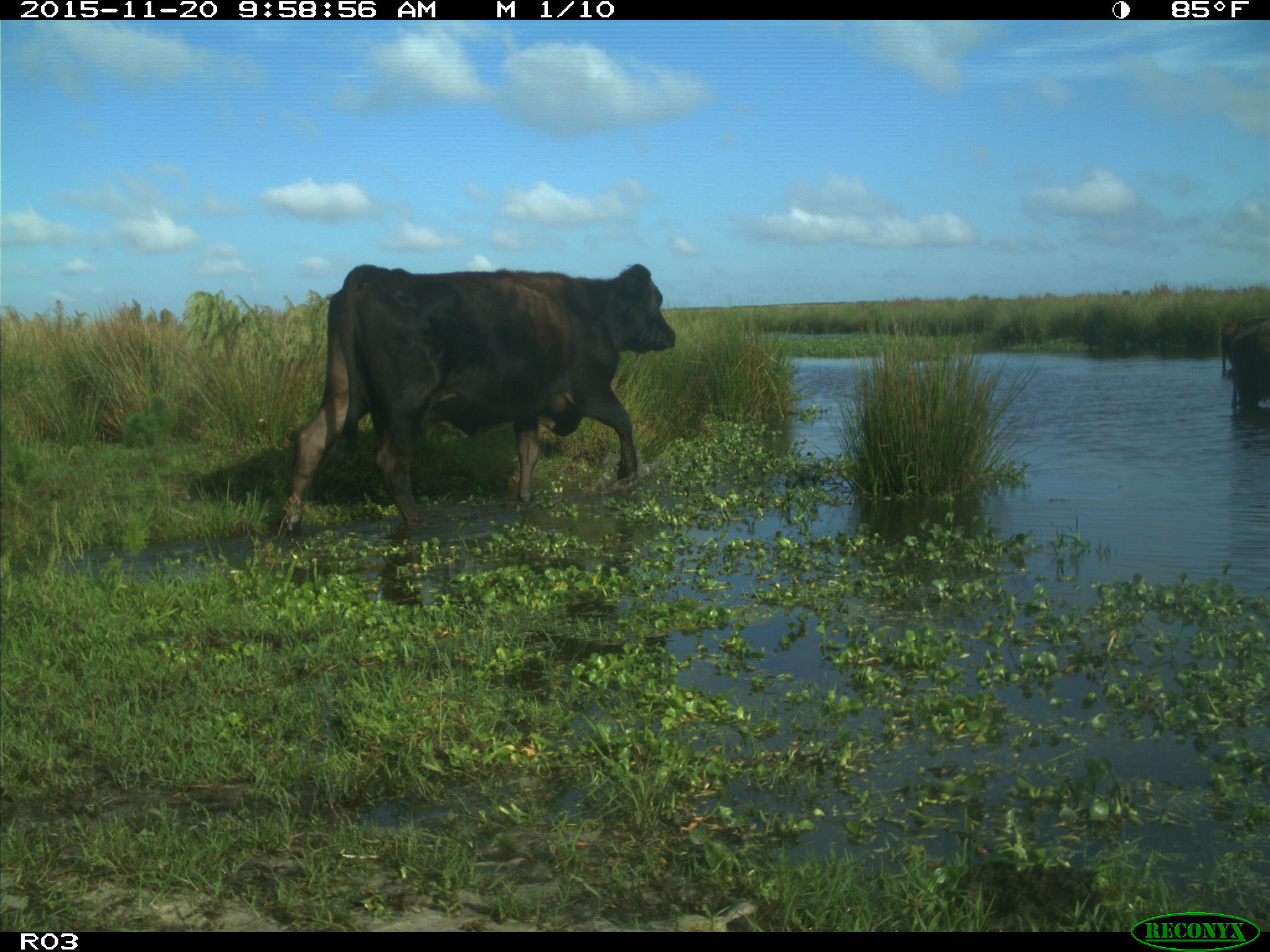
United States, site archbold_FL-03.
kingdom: Animalia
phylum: Chordata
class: Mammalia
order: Artiodactyla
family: Bovidae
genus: Bos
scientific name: Bos taurus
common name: domestic cow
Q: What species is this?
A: Bos taurus (domestic cow).